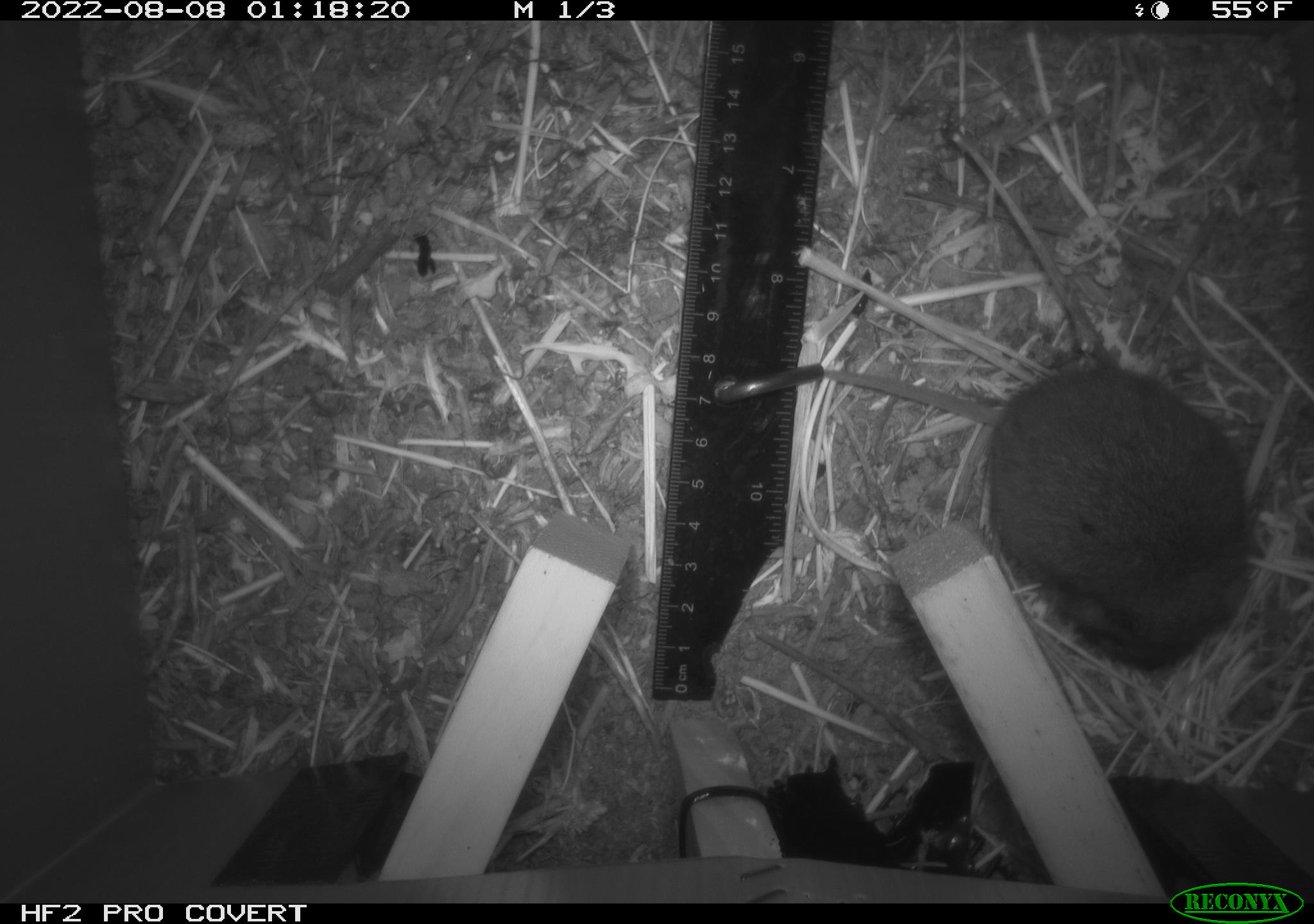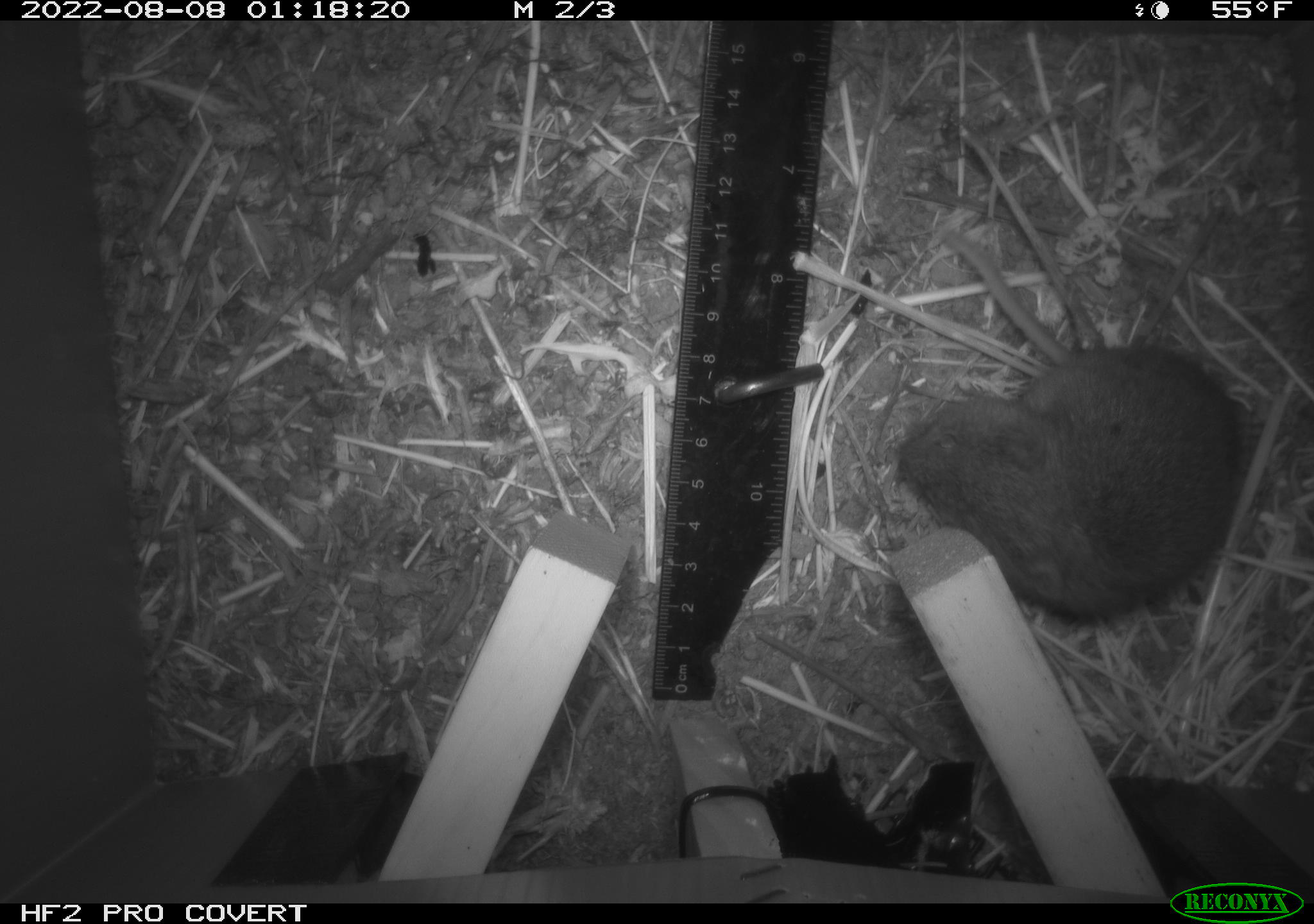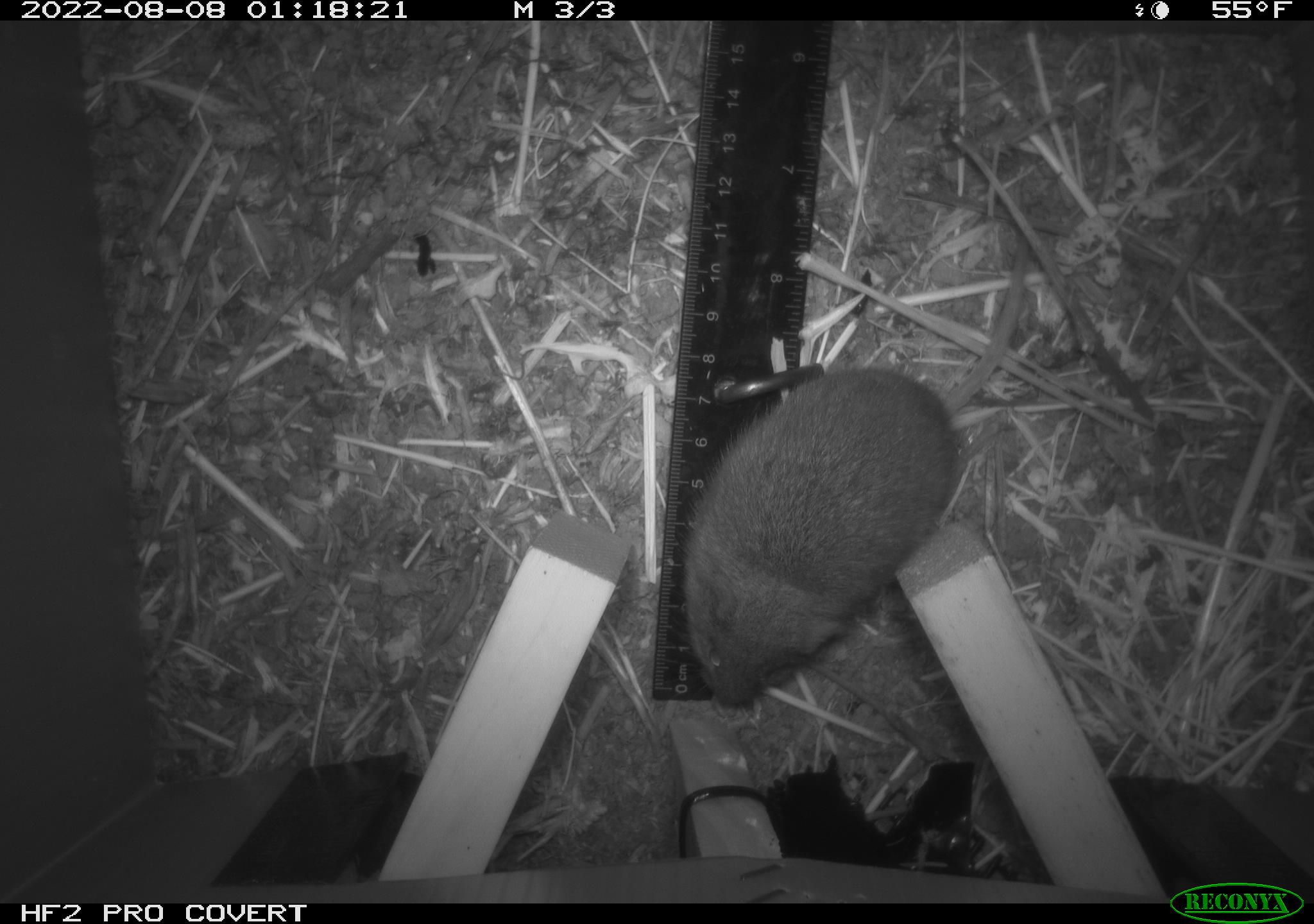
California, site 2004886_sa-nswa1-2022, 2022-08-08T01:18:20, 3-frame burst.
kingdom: Animalia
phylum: Chordata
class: Mammalia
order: Rodentia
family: Cricetidae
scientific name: Cricetidae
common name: hamsters, voles, lemmings, and allies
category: cricetidae family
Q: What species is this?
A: Cricetidae family (hamsters, voles, lemmings, and allies) (Cricetidae).